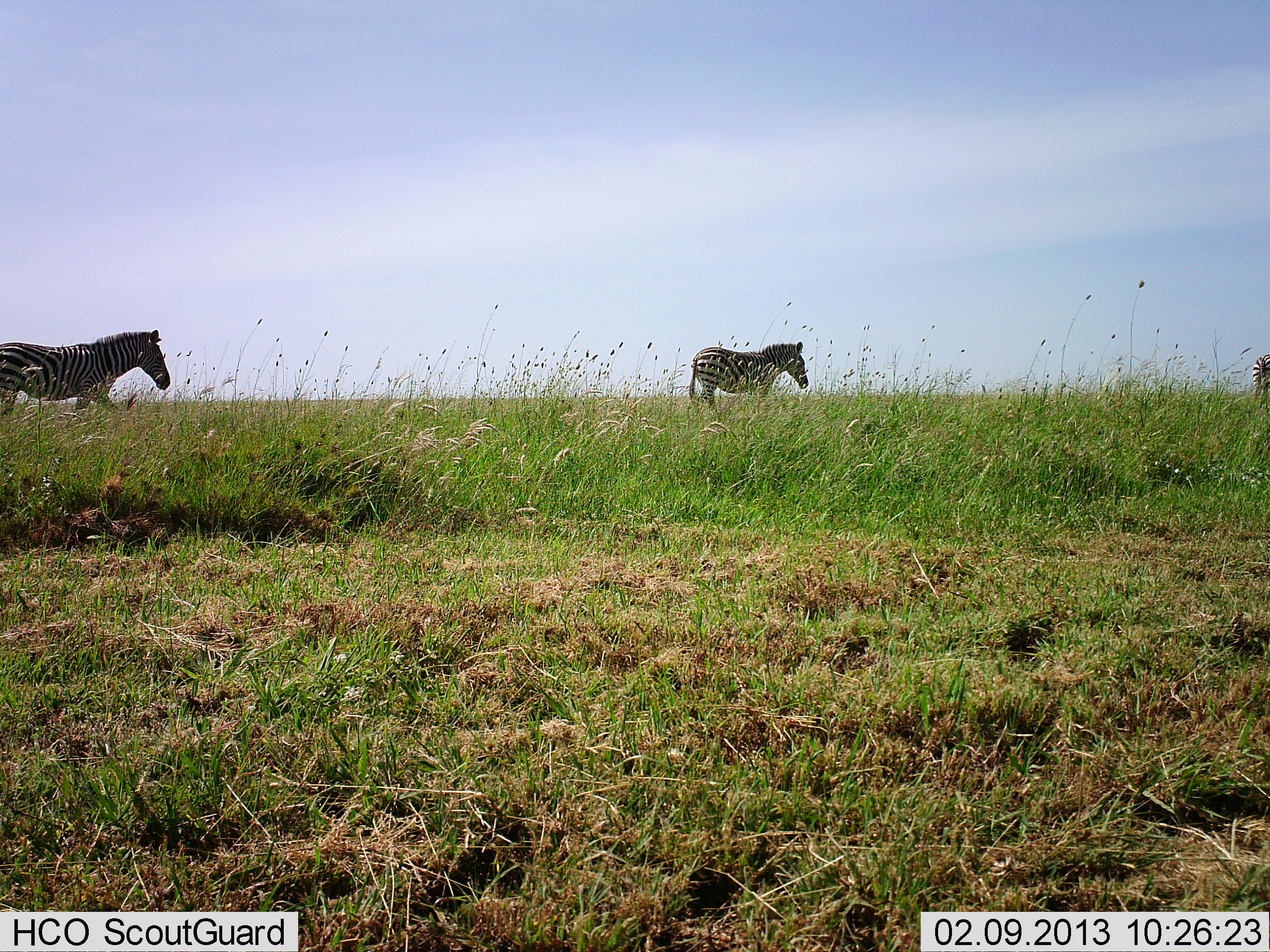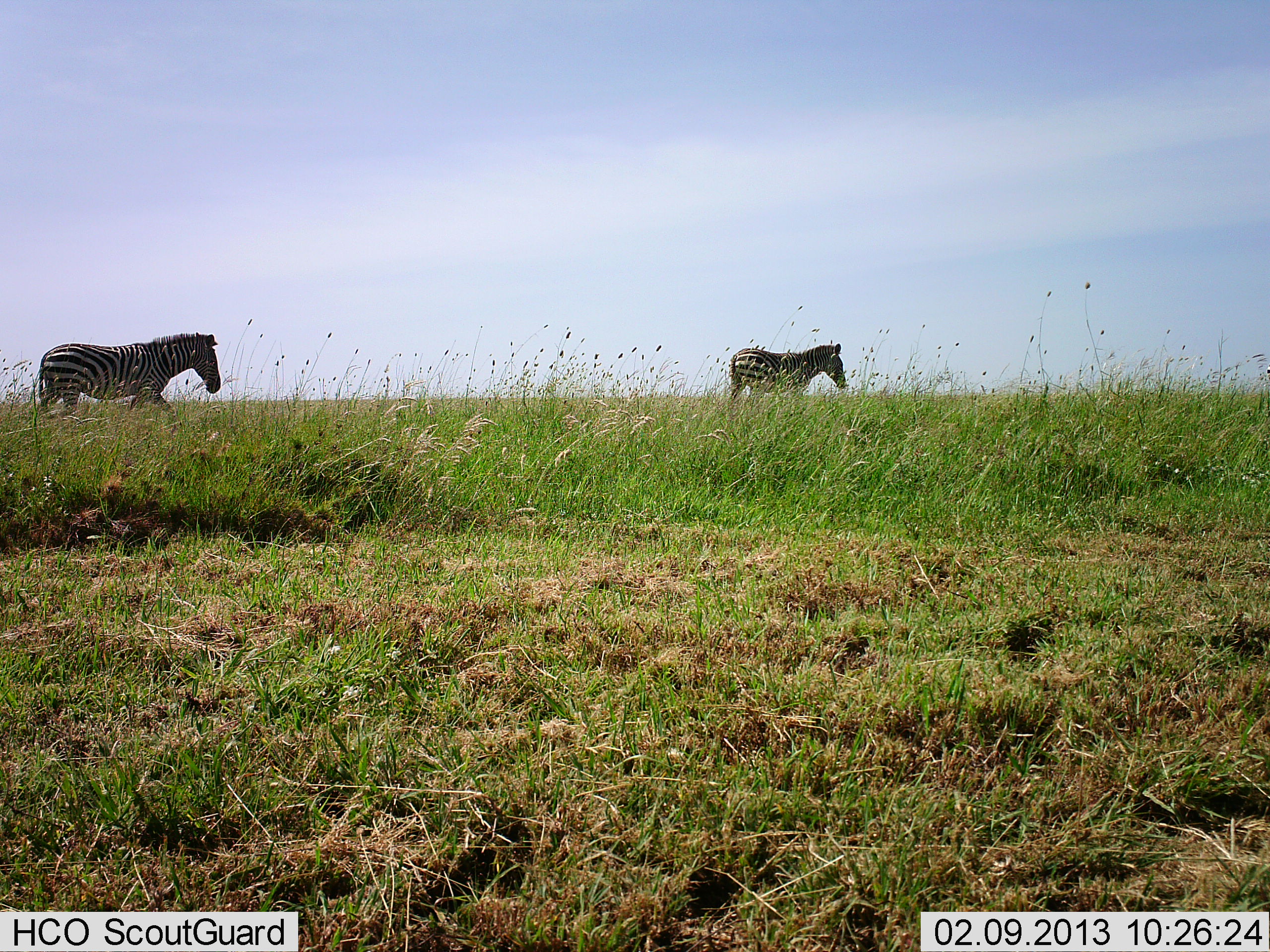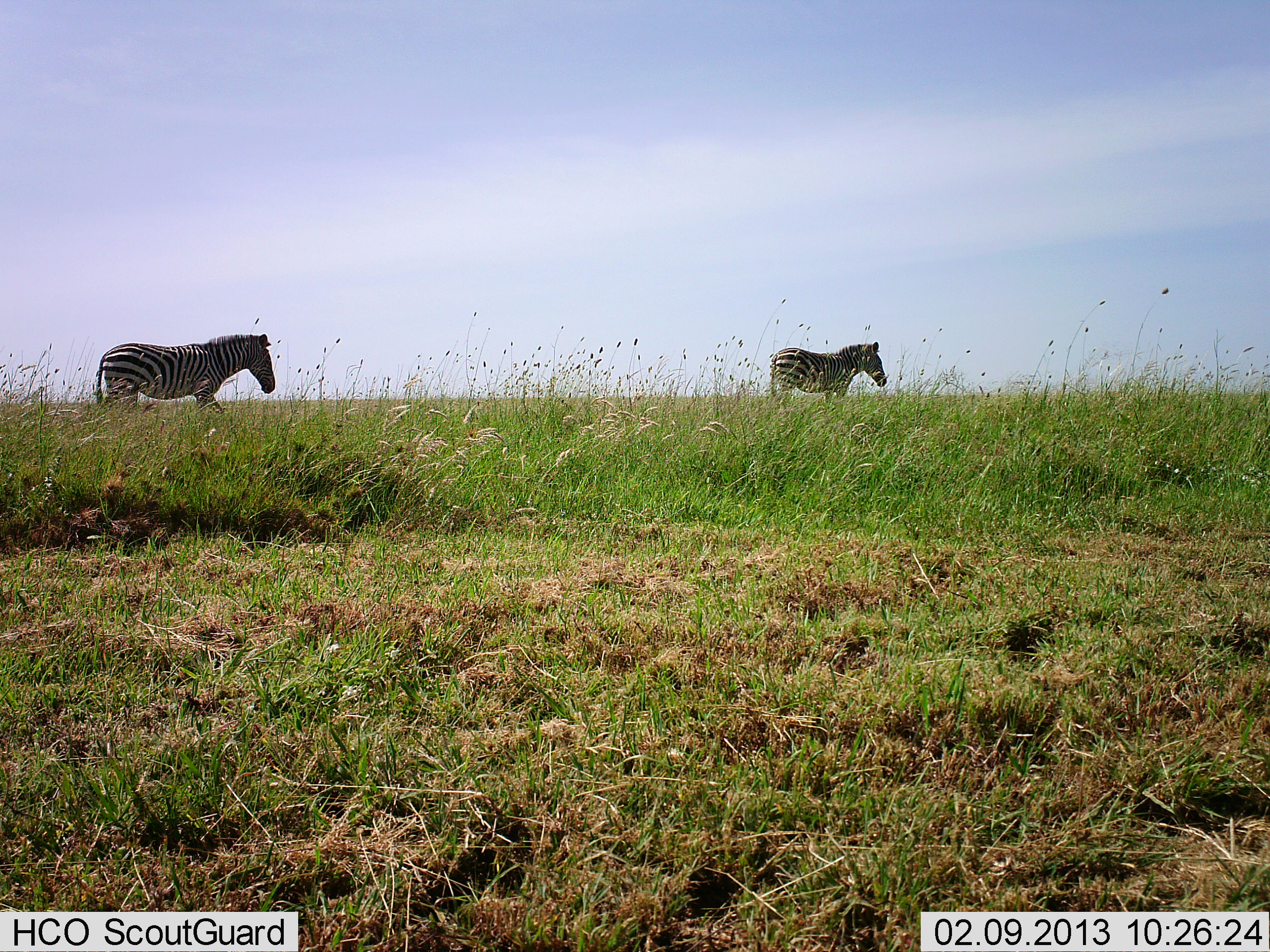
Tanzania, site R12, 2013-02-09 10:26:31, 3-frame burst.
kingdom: Animalia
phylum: Chordata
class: Mammalia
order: Perissodactyla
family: Equidae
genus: Equus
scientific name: Equus quagga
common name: plains zebra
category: zebra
Zebra (plains zebra) (Equus quagga), count 3. Behavior (volunteer vote fractions): standing 5%, resting 0%, moving 98%, interacting 0%. Young present (vote fraction): 2%. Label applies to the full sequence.